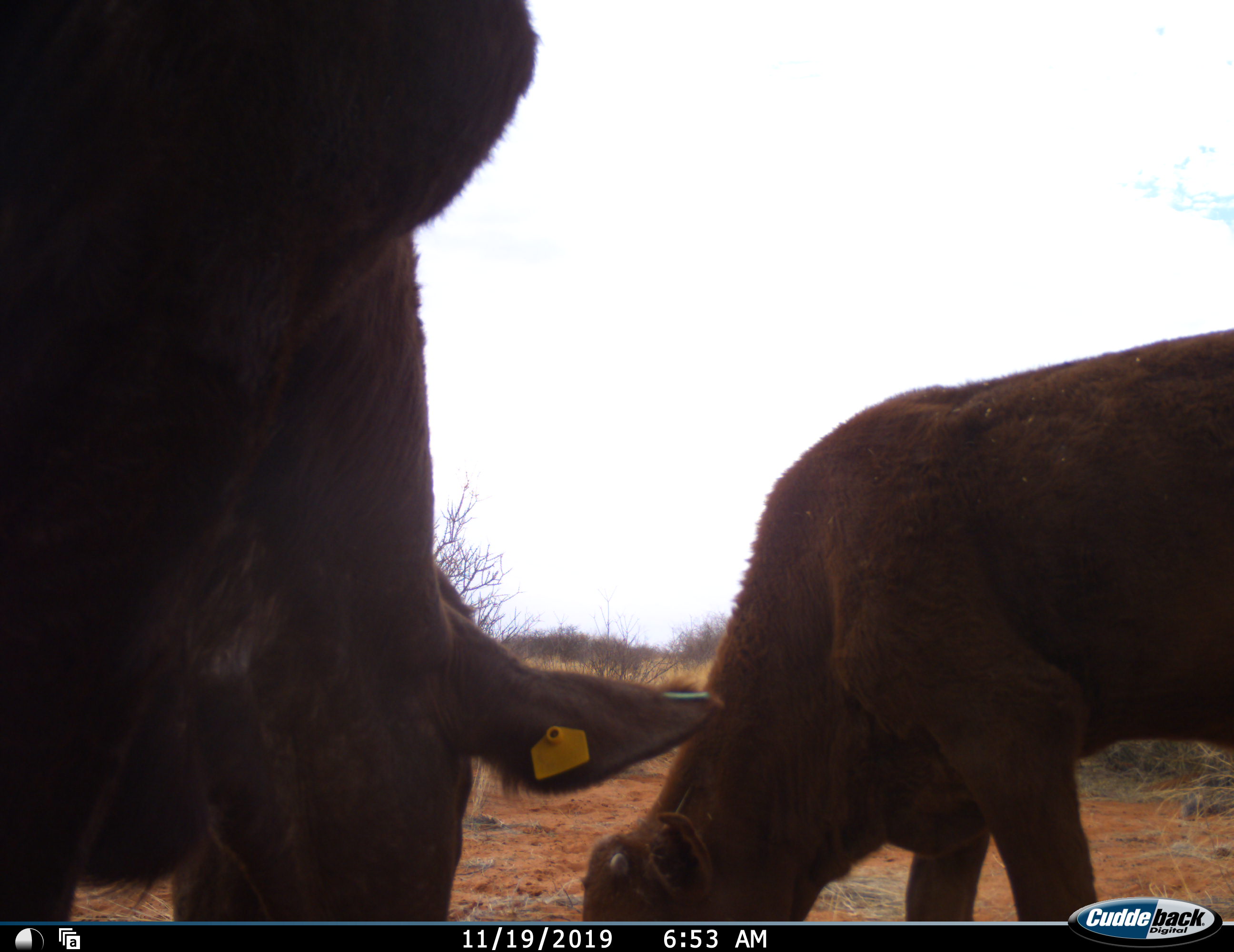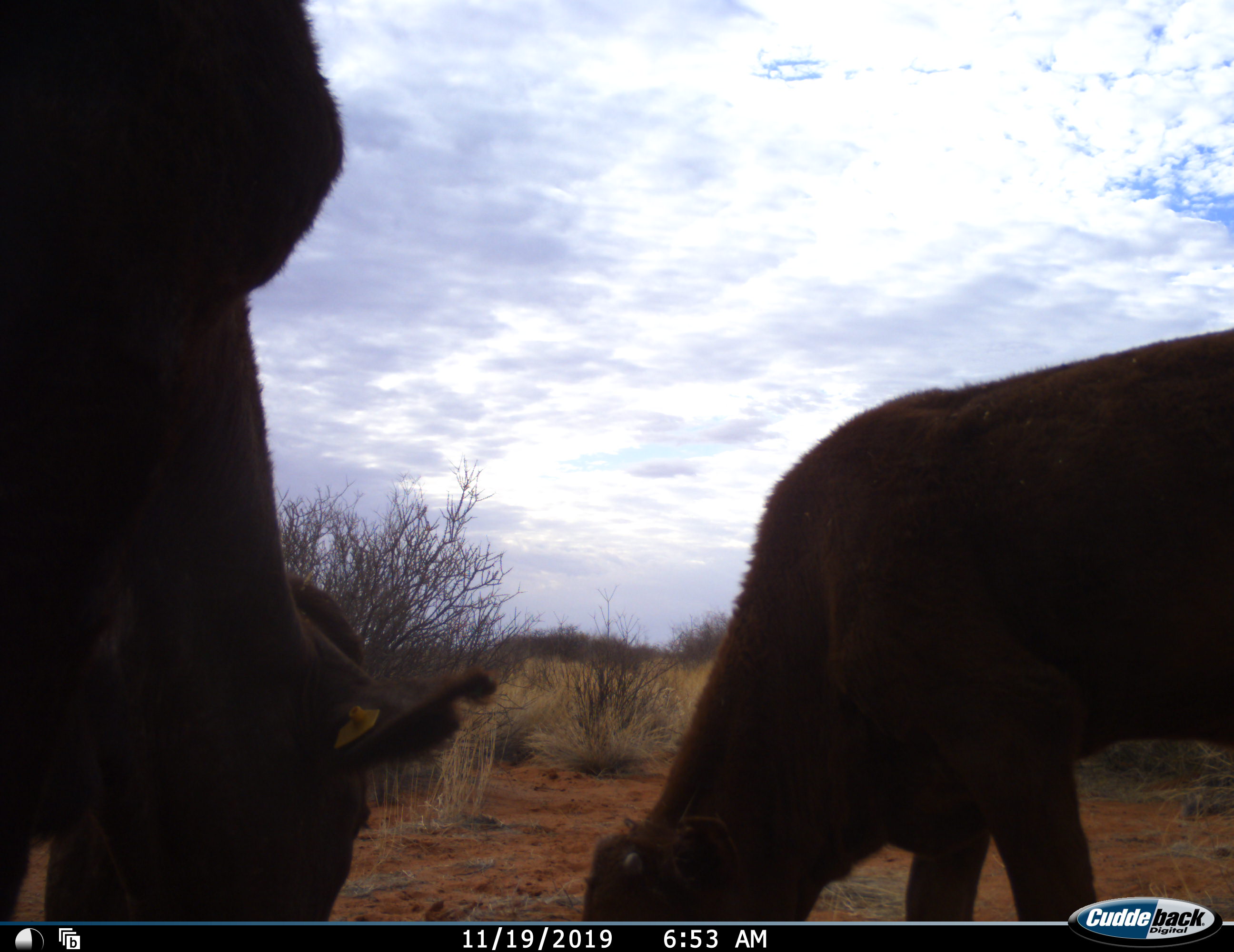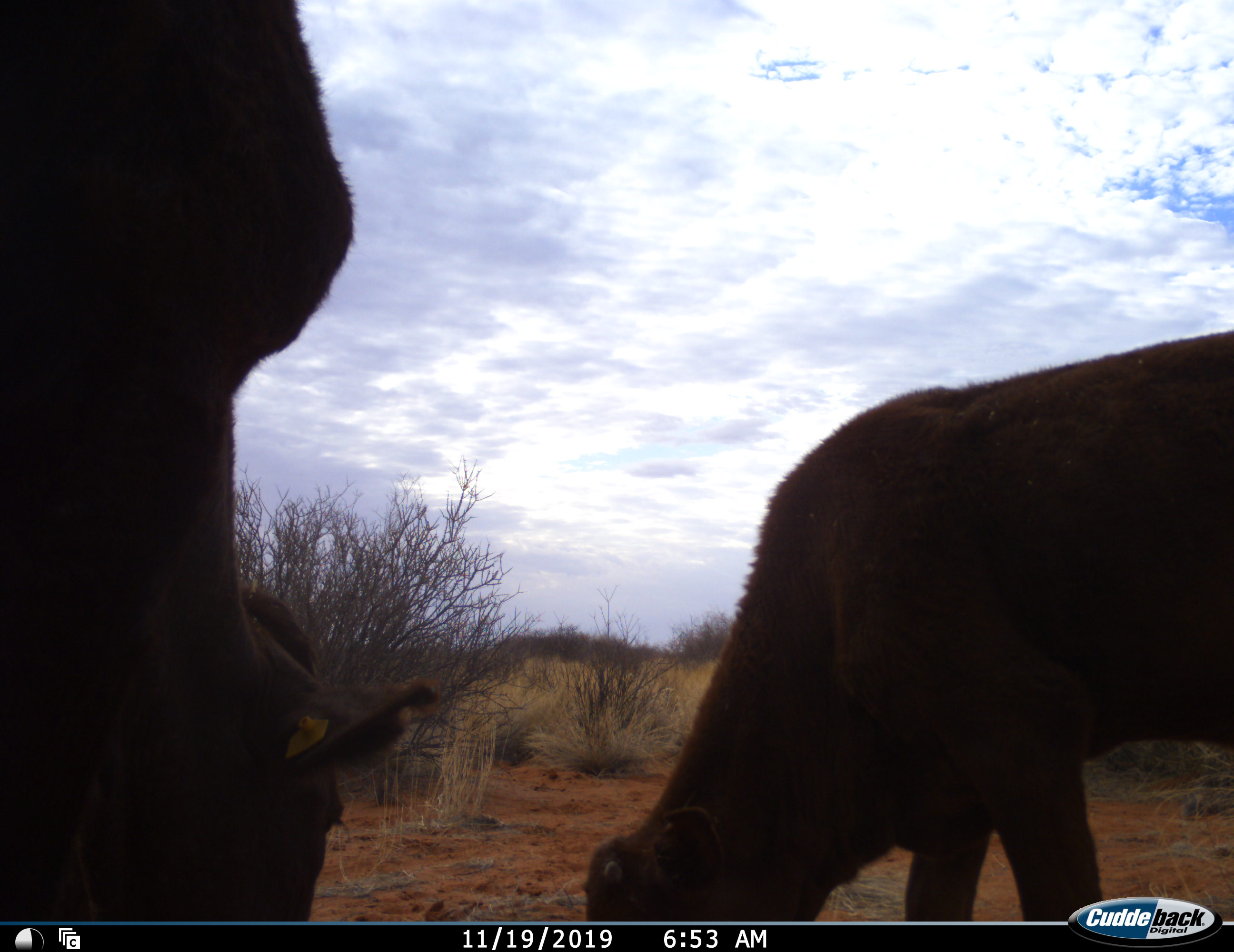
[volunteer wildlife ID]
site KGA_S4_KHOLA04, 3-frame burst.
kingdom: Animalia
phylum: Chordata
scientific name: Vertebrata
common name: domestic animal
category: domesticanimal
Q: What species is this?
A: Domesticanimal (domestic animal) (Vertebrata).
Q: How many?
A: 2.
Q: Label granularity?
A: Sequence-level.